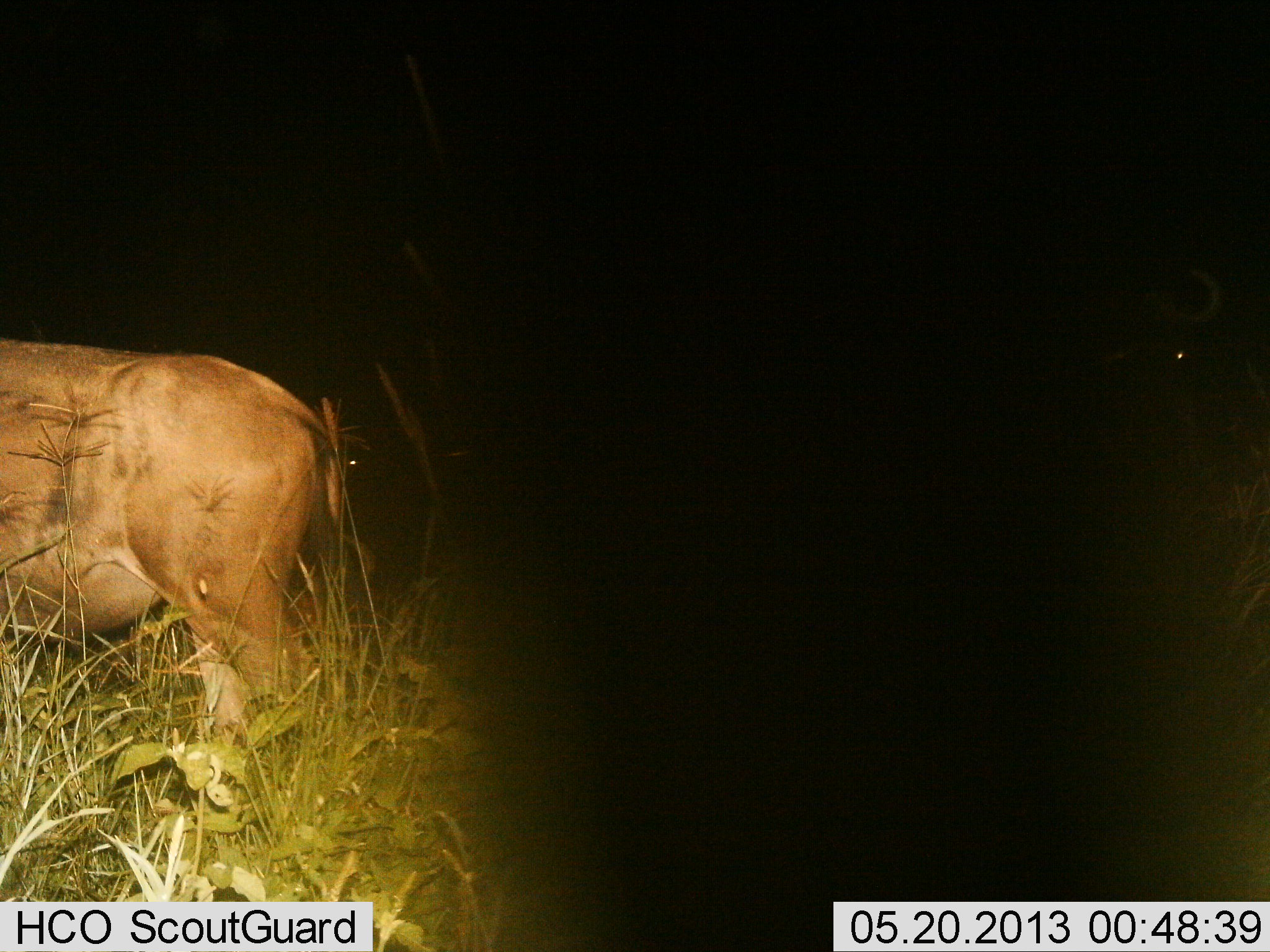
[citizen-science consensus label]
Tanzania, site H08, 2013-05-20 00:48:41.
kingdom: Animalia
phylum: Chordata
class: Mammalia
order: Artiodactyla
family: Bovidae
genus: Connochaetes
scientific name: Connochaetes taurinus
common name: blue wildebeest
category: wildebeest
Wildebeest (blue wildebeest) (Connochaetes taurinus), count 2. Behavior (volunteer vote fractions): standing 100%, resting 0%, moving 0%, interacting 0%. Young present (vote fraction): 0%. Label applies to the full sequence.